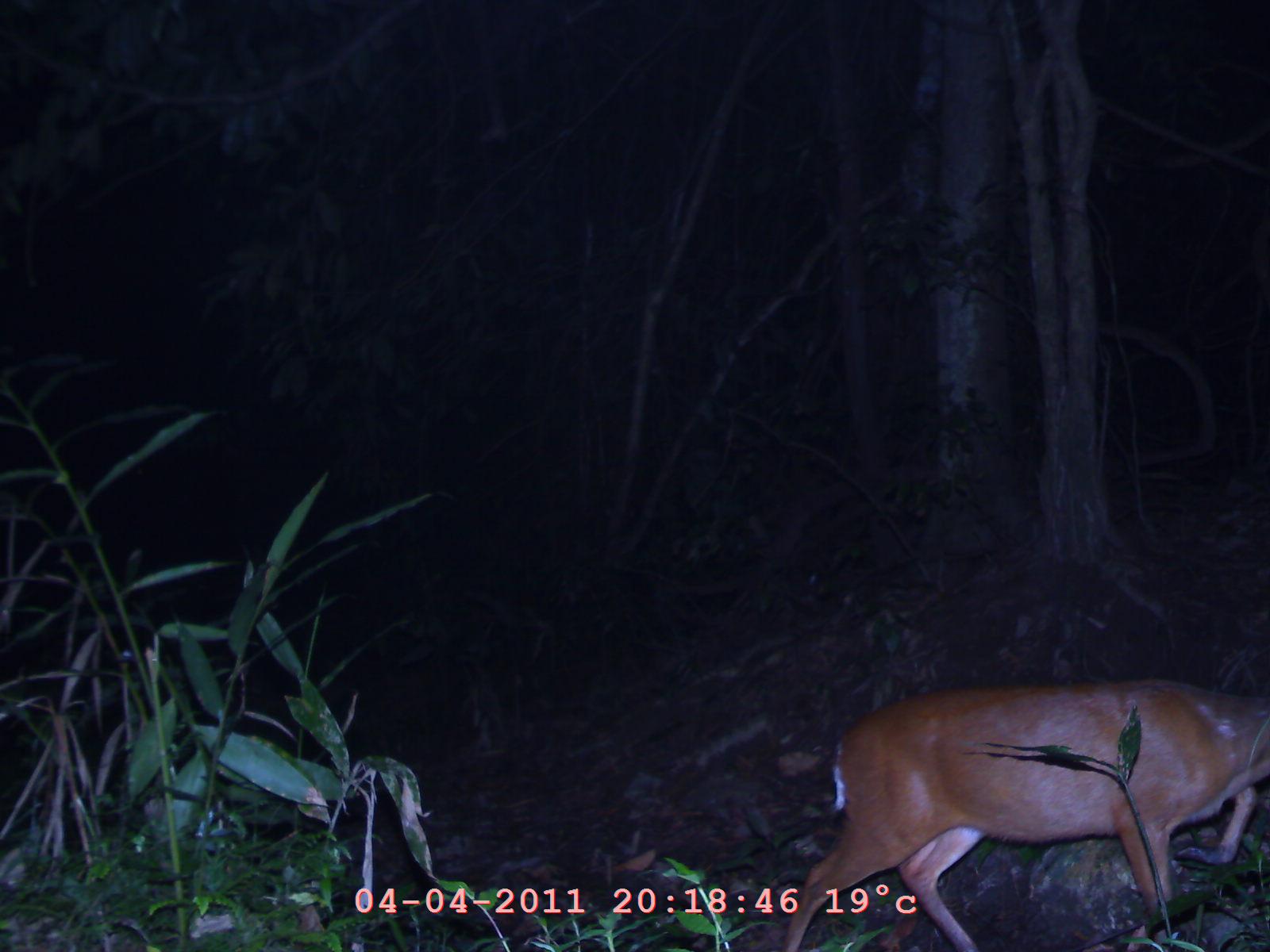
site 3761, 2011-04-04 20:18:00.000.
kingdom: Animalia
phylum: Chordata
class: Mammalia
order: Artiodactyla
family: Cervidae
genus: Muntiacus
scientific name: Muntiacus muntjak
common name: southern red muntjac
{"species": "Muntiacus muntjak (southern red muntjac)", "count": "1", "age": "adult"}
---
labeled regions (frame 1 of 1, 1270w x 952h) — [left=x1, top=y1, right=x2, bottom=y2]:
muntiacus muntjak: [left=775, top=670, right=1270, bottom=952]